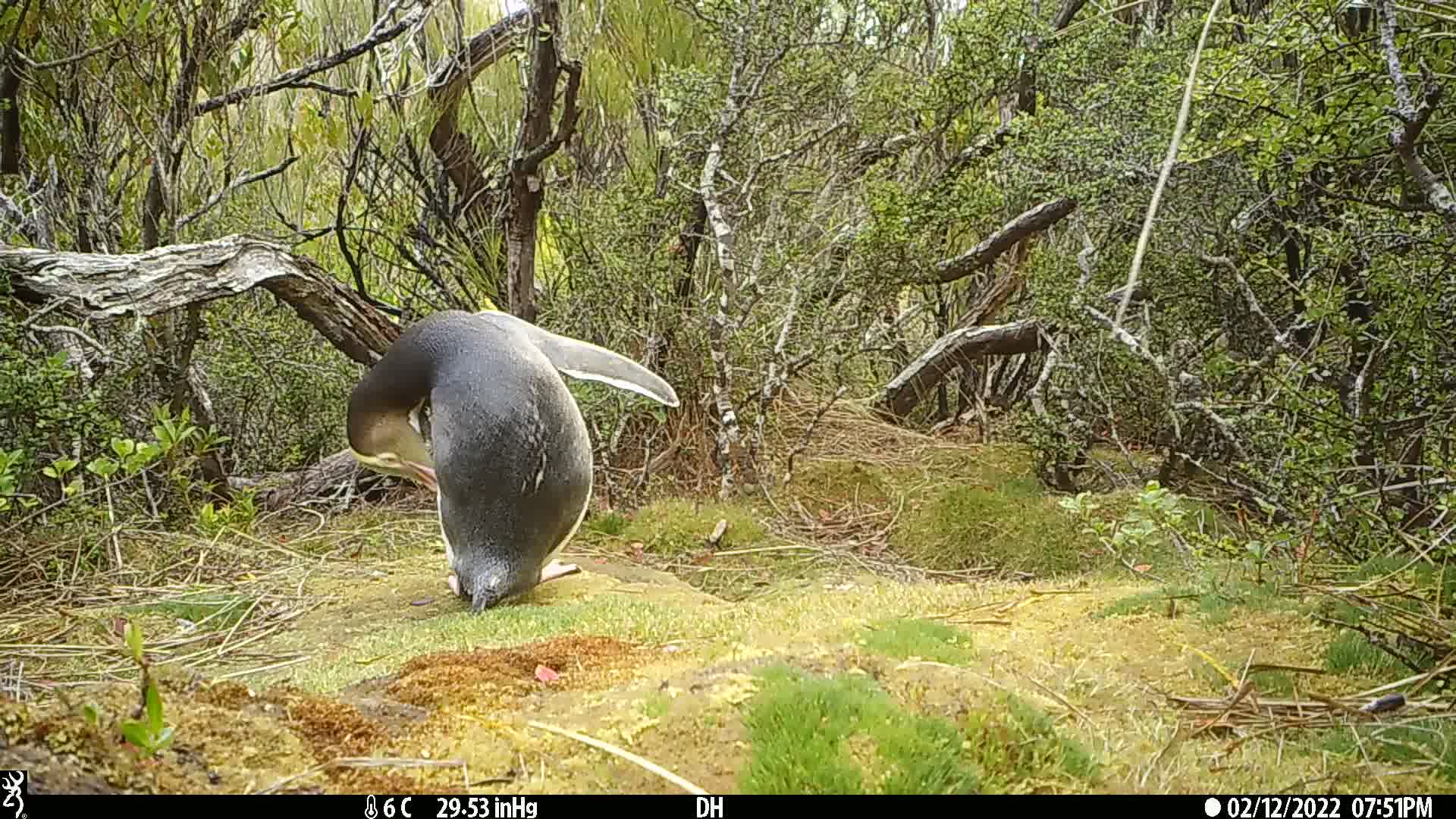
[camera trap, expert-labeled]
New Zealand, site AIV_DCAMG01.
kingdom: Animalia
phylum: Chordata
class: Aves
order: Sphenisciformes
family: Spheniscidae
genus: Megadyptes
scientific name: Megadyptes antipodes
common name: yellow-eyed penguin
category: yellow eyed penguin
Yellow eyed penguin (yellow-eyed penguin) (Megadyptes antipodes).